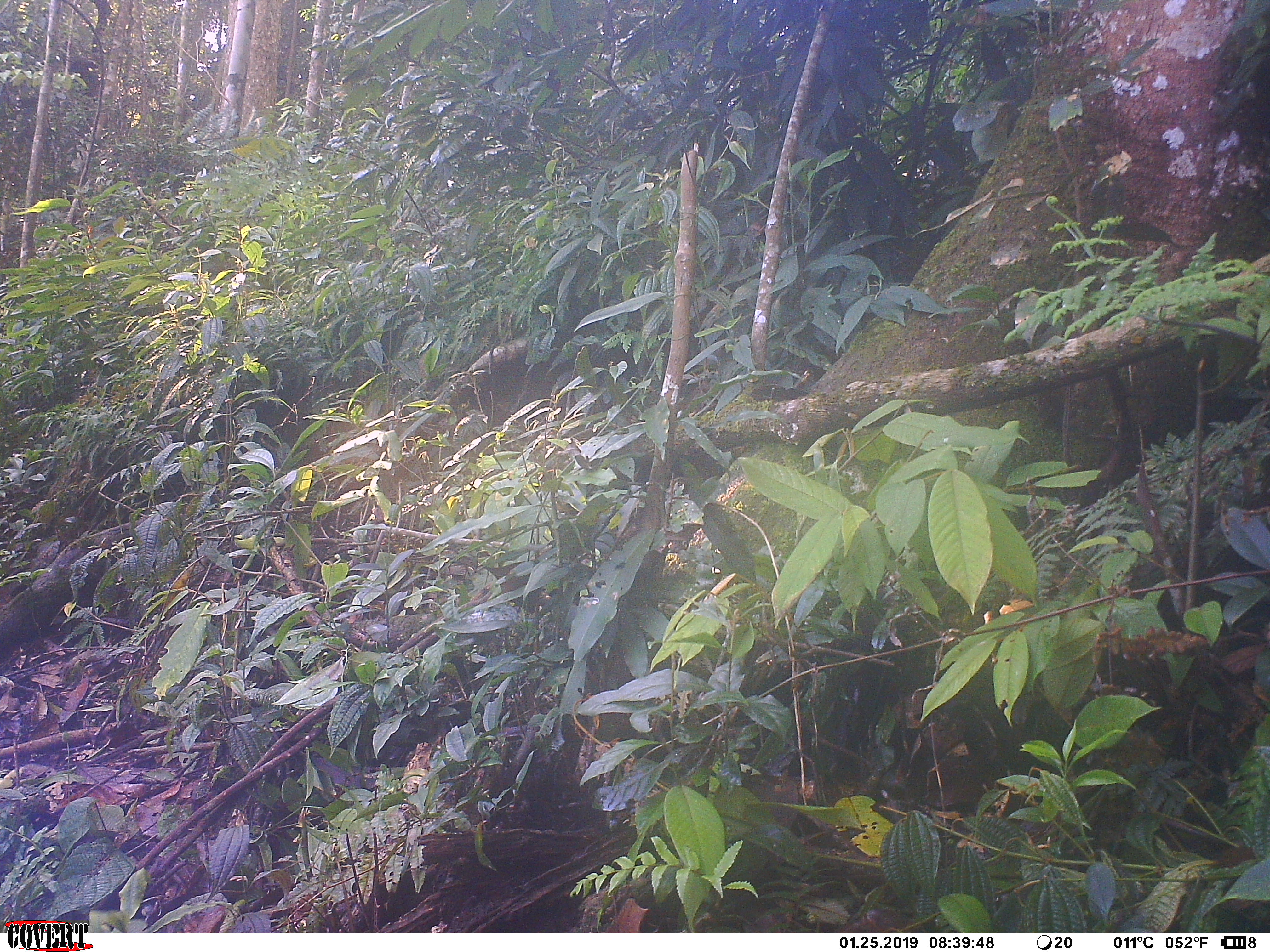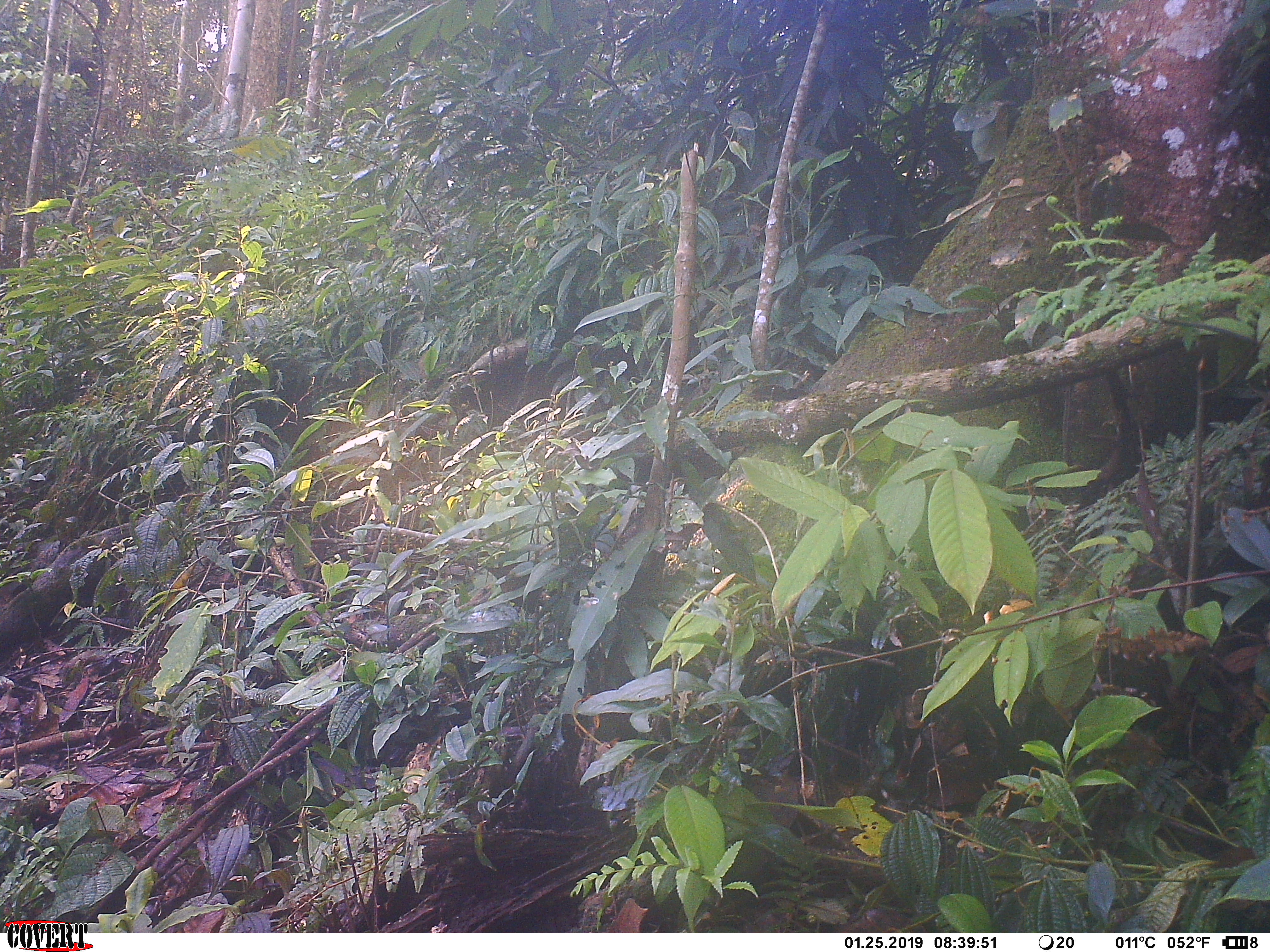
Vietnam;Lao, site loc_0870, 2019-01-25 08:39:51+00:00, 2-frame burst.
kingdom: Animalia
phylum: Chordata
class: Aves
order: Galliformes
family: Phasianidae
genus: Lophura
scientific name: Lophura nycthemera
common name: silver pheasant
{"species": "silver pheasant (Lophura nycthemera)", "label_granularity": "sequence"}